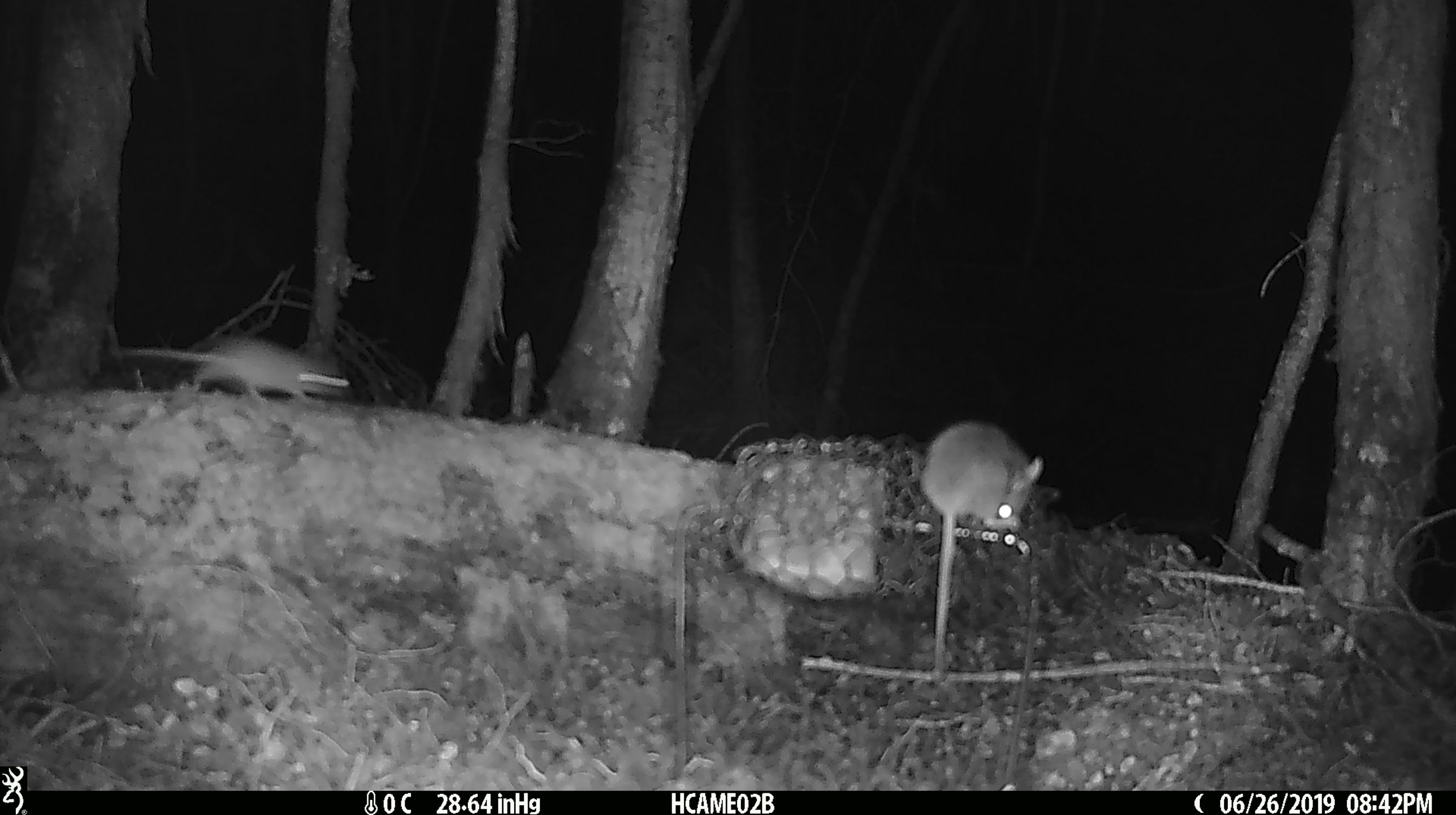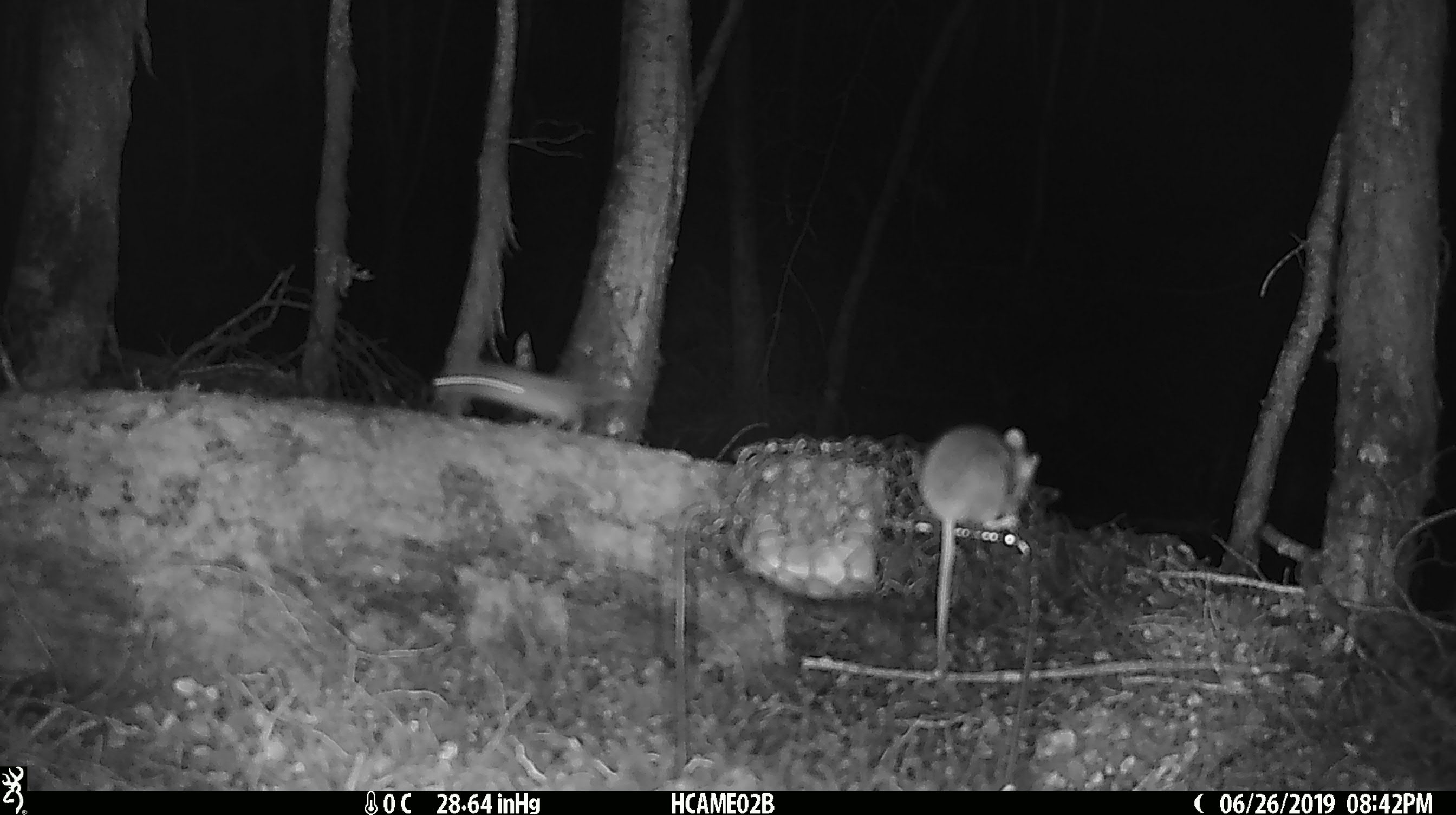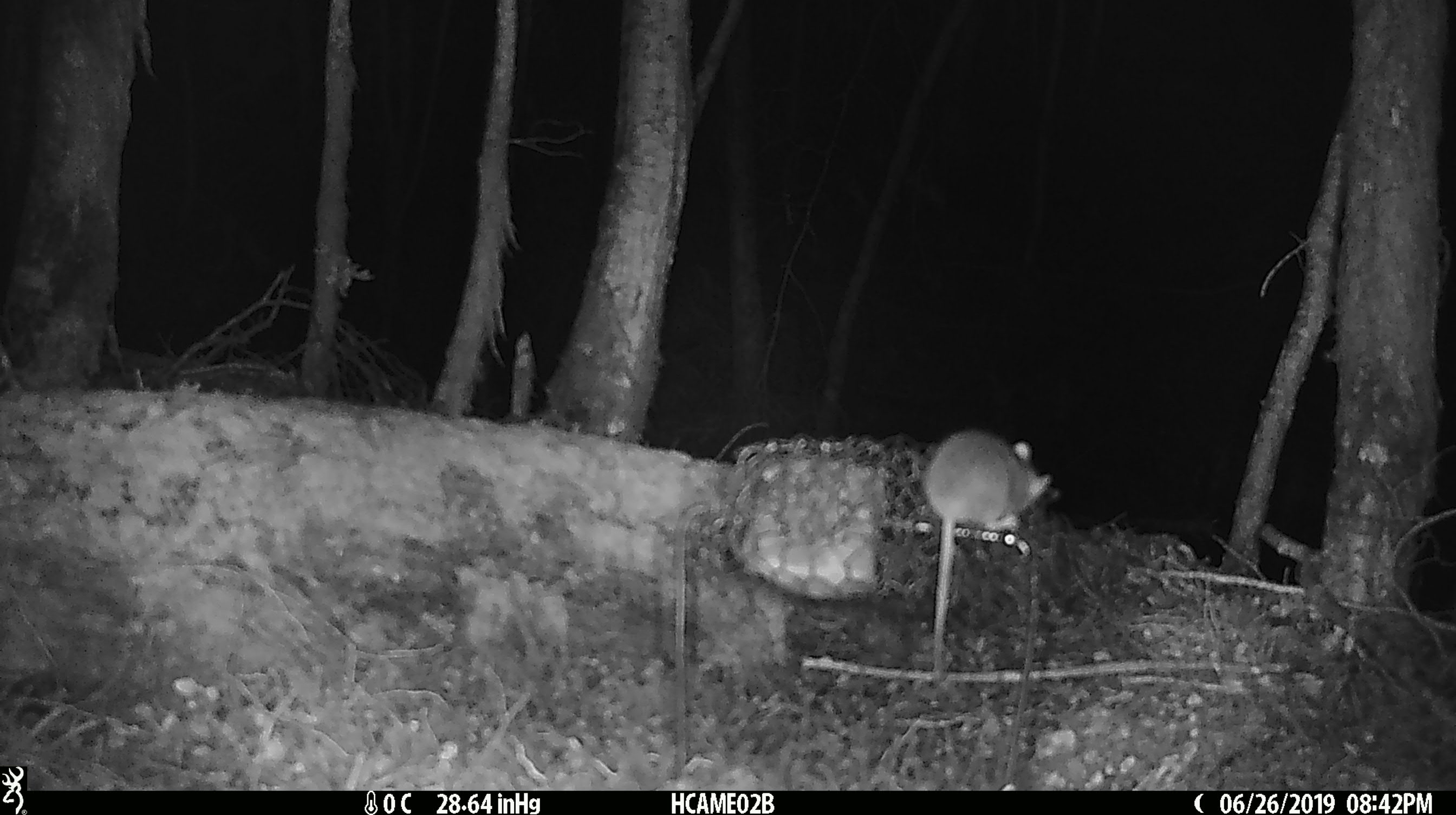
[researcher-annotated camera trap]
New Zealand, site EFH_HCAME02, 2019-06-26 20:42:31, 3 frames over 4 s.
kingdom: Animalia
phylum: Chordata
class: Mammalia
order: Rodentia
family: Muridae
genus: Mus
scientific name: Mus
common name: mouse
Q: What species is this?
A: Mouse (Mus).